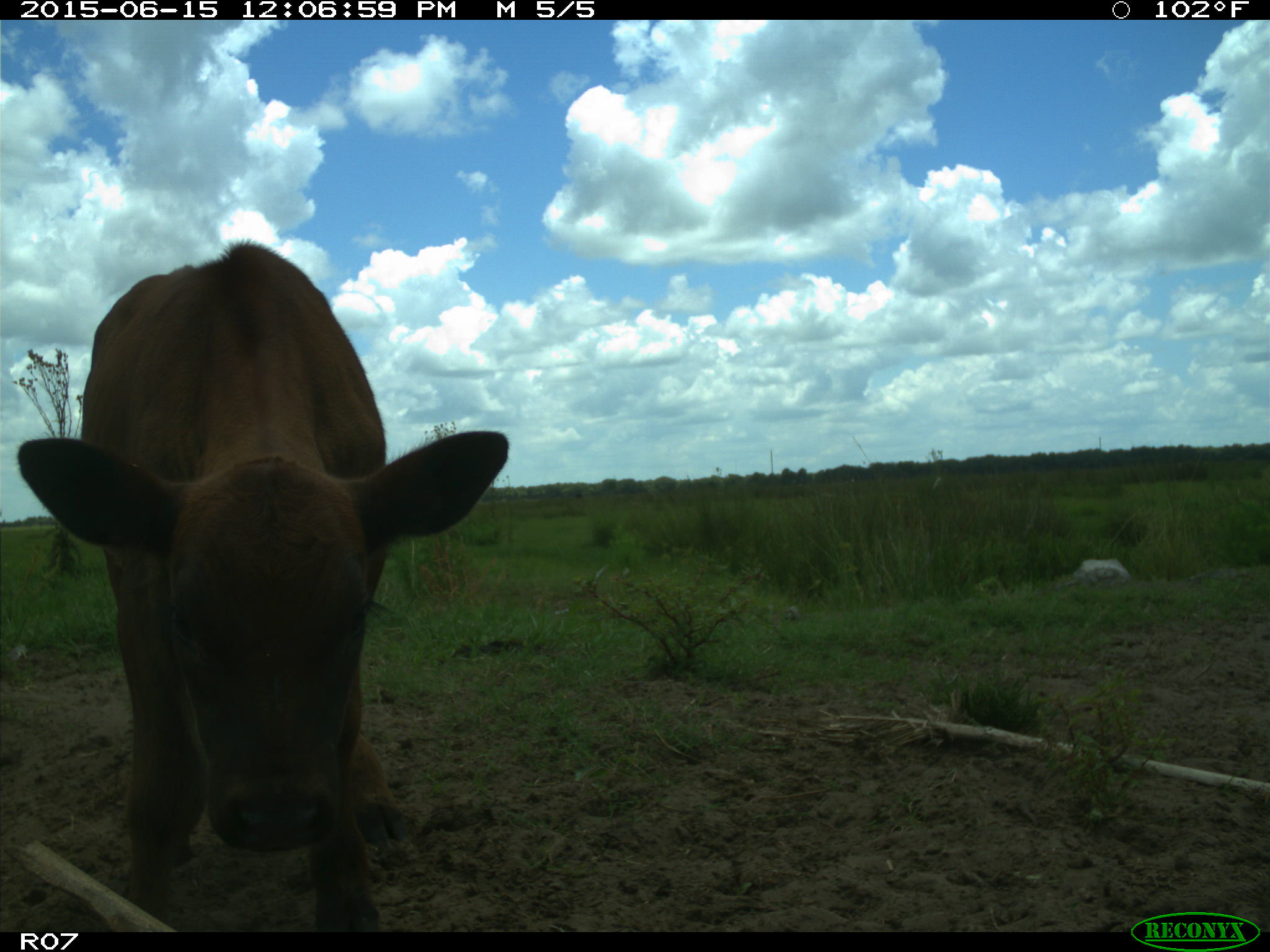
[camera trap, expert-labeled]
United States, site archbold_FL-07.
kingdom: Animalia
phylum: Chordata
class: Mammalia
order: Artiodactyla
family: Bovidae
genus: Bos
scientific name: Bos taurus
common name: domestic cow